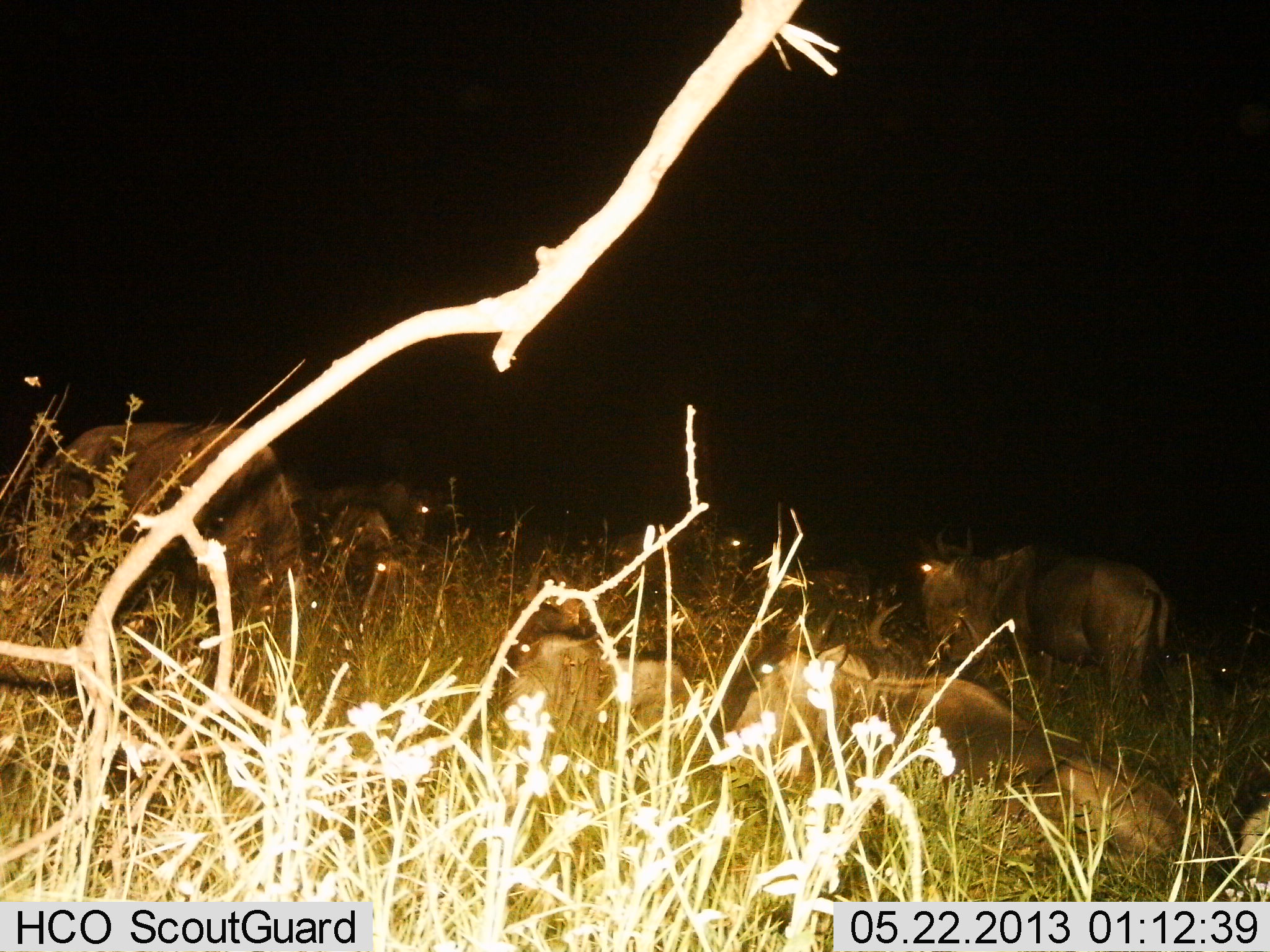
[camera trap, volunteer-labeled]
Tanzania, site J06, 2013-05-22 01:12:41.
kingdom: Animalia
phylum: Chordata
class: Mammalia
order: Artiodactyla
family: Bovidae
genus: Connochaetes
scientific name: Connochaetes taurinus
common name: blue wildebeest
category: wildebeest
Wildebeest (blue wildebeest) (Connochaetes taurinus), count 7. Behavior (volunteer vote fractions): standing 69%, resting 94%, moving 9%, interacting 6%. Young present (vote fraction): 3%. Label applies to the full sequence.